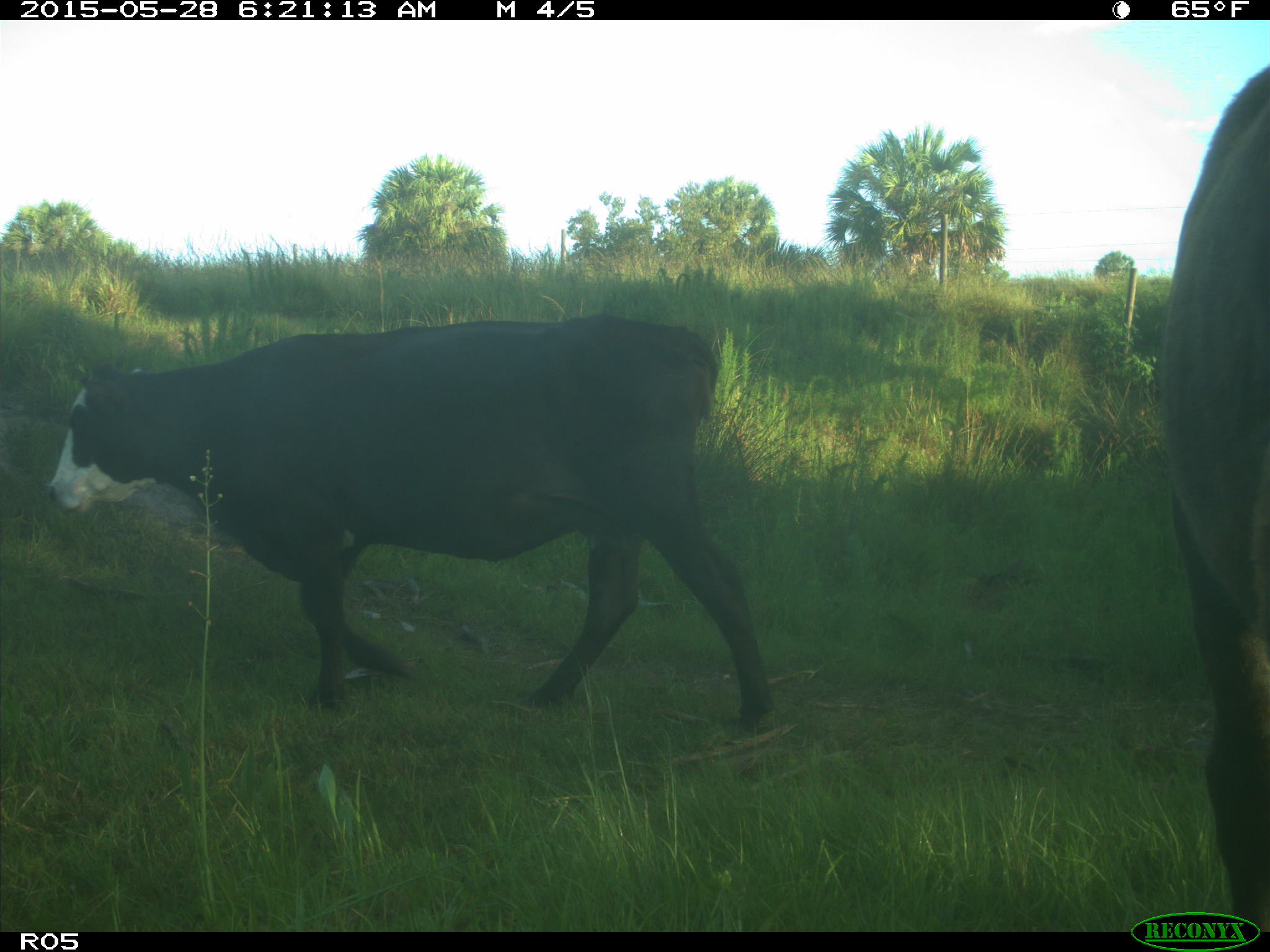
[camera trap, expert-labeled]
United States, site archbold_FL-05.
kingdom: Animalia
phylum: Chordata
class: Mammalia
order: Artiodactyla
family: Bovidae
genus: Bos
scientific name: Bos taurus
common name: domestic cow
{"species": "Bos taurus (domestic cow)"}